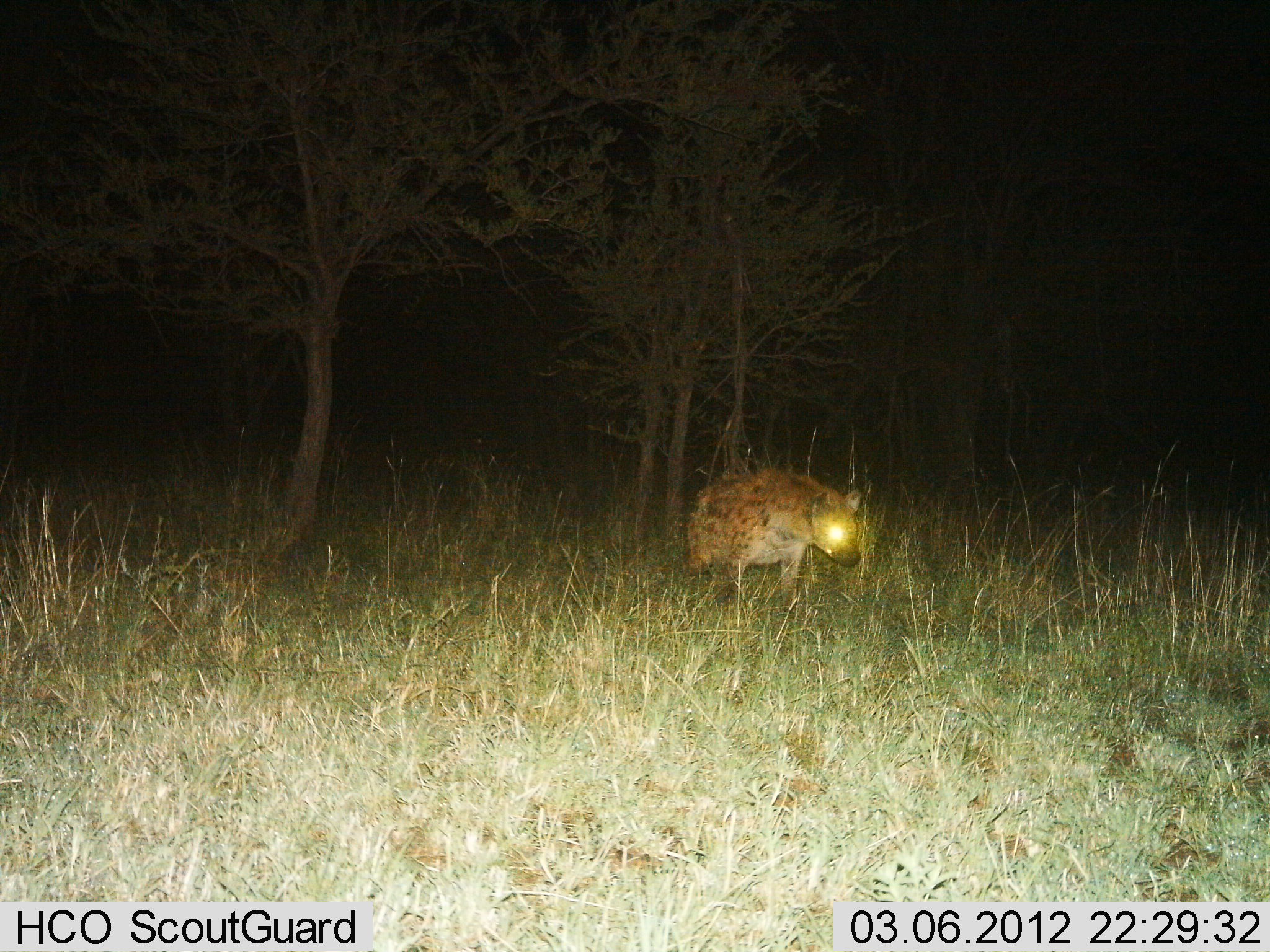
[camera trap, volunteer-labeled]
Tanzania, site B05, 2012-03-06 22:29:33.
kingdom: Animalia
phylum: Chordata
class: Mammalia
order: Carnivora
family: Hyaenidae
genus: Crocuta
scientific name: Crocuta crocuta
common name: spotted hyena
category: hyenaspotted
Hyenaspotted (spotted hyena) (Crocuta crocuta), count 1. Behavior (volunteer vote fractions): standing 42%, resting 5%, moving 53%, interacting 0%. Young present (vote fraction): 0%. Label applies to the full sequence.